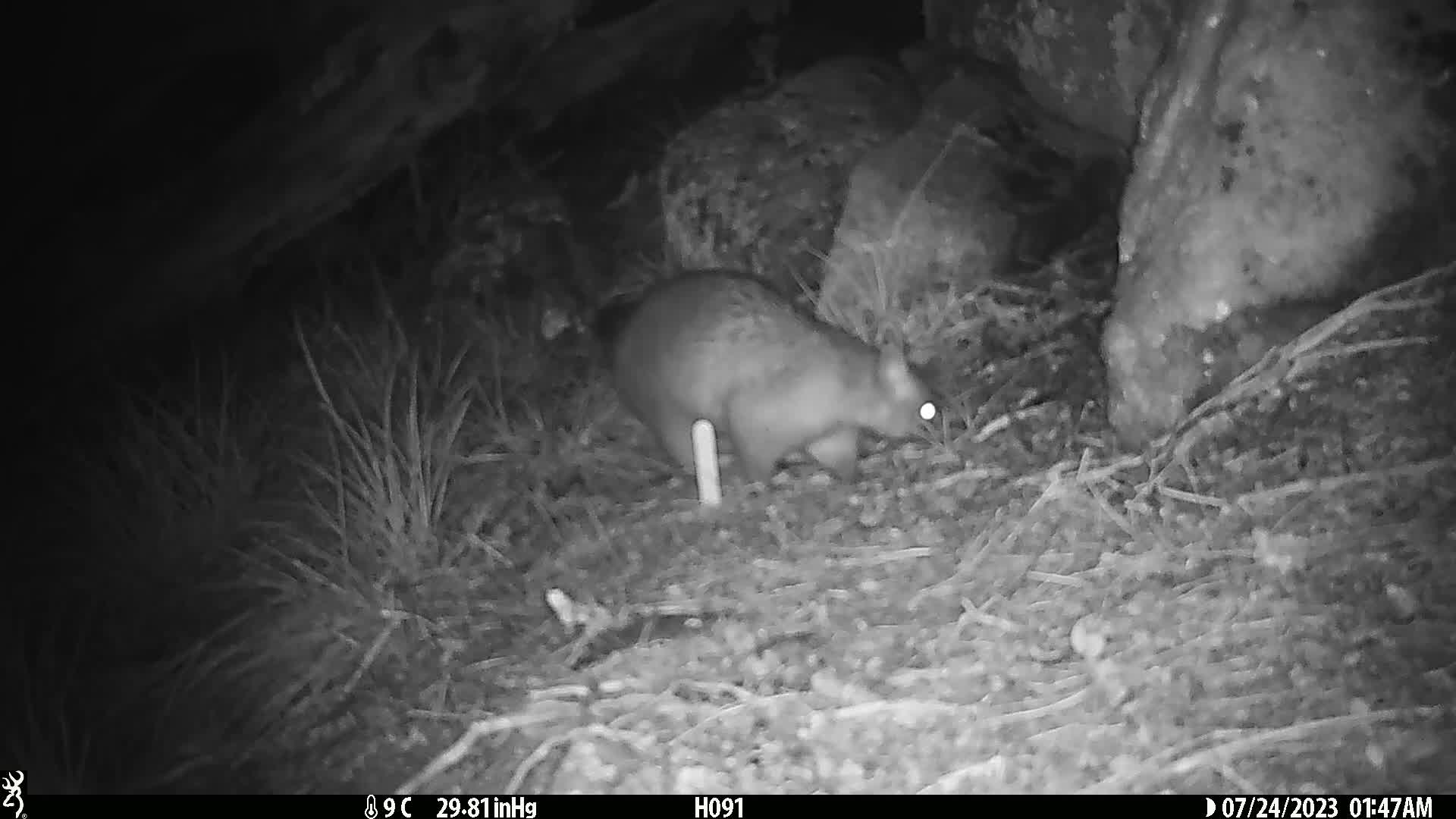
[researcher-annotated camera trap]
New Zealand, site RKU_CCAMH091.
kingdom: Animalia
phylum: Chordata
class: Mammalia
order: Diprotodontia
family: Phalangeridae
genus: Trichosurus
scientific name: Trichosurus vulpecula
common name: common brushtail possum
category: possum